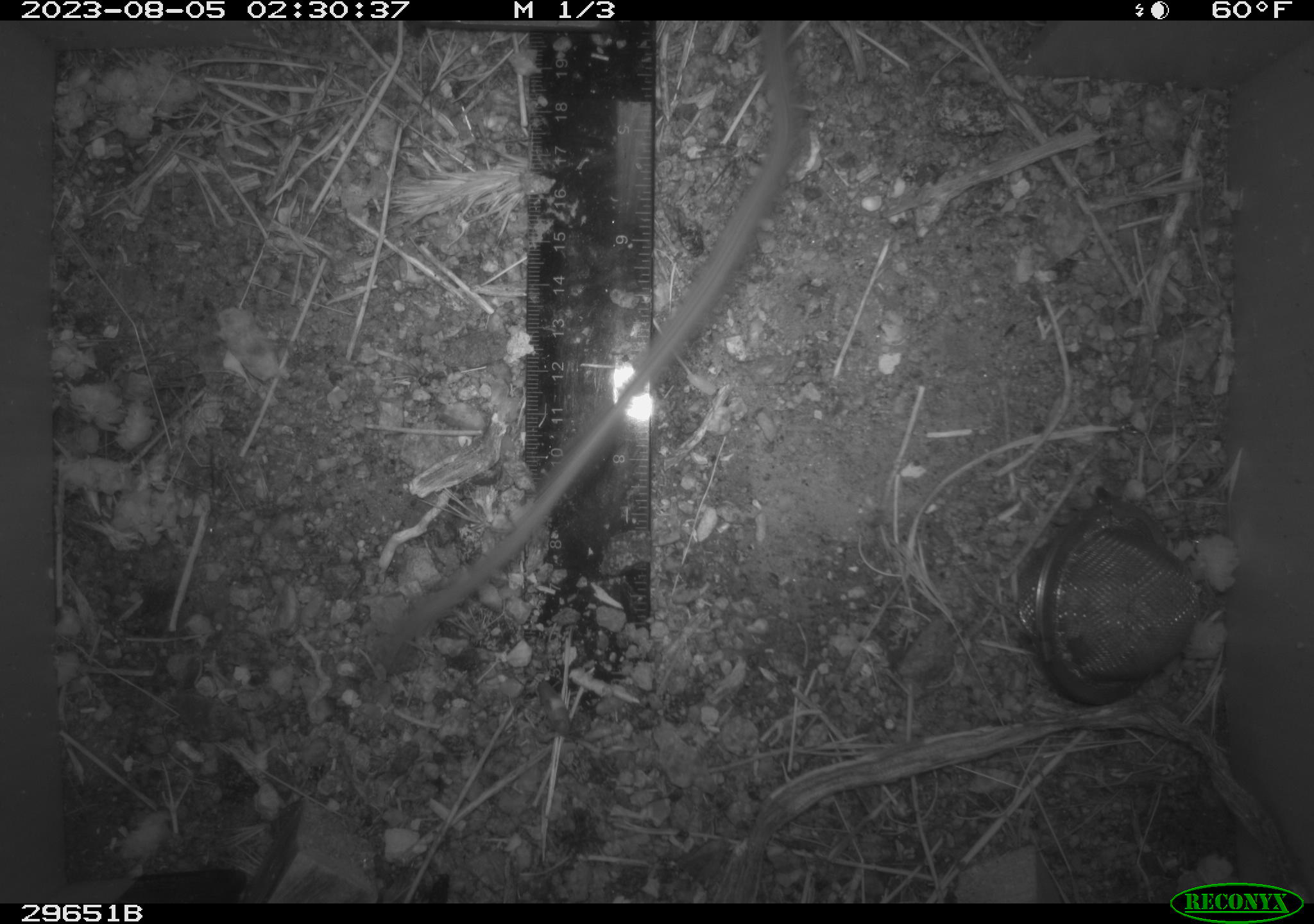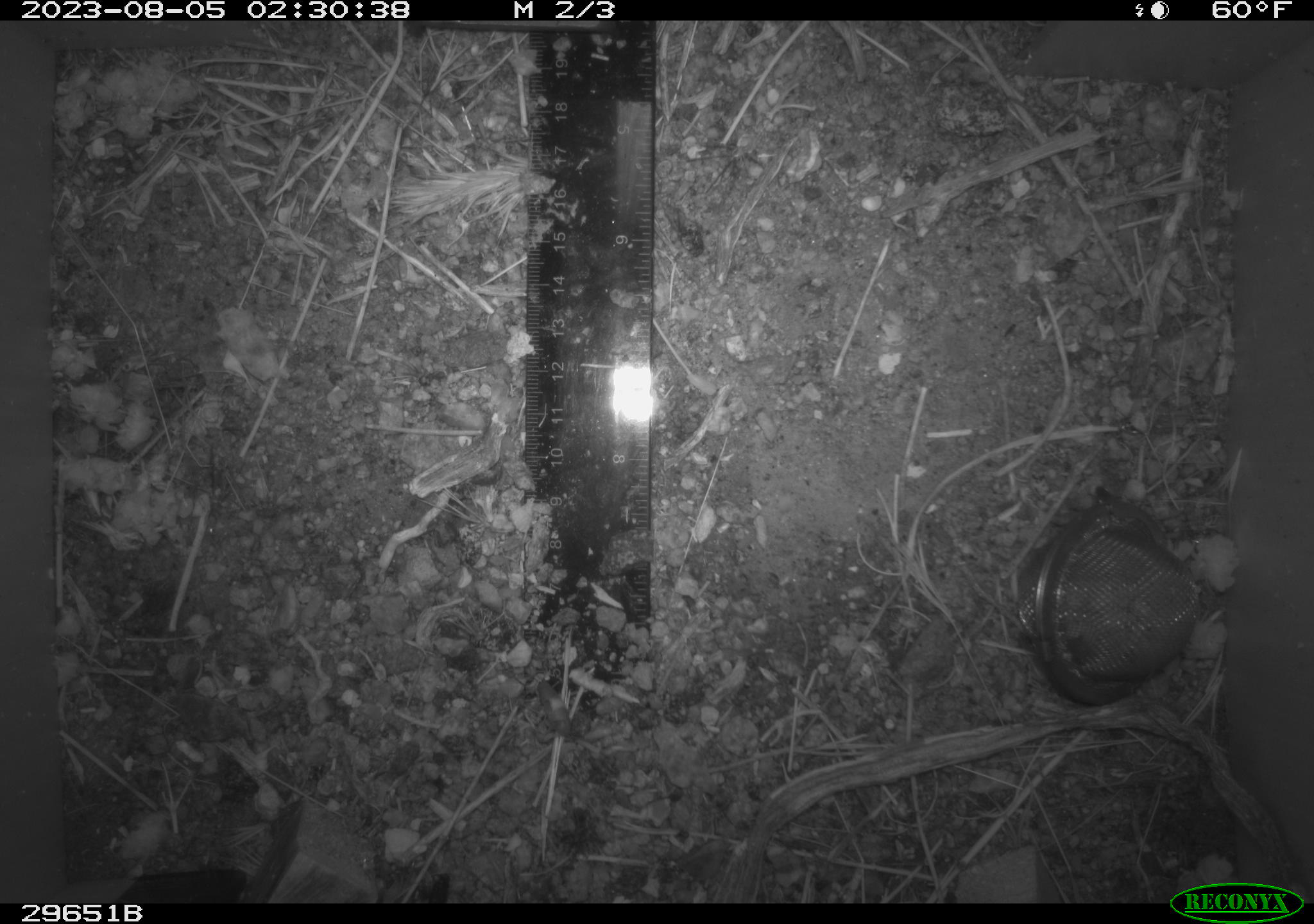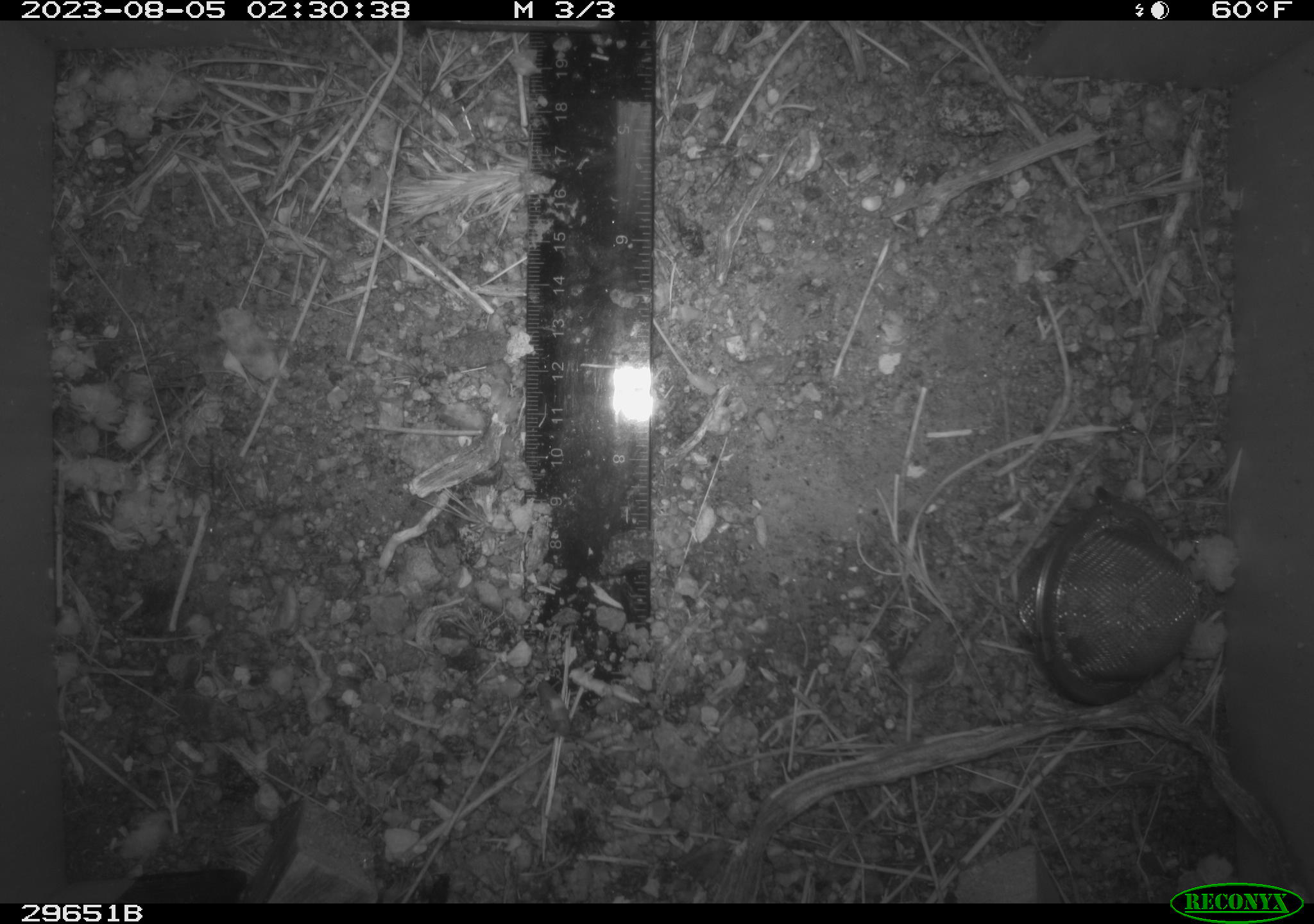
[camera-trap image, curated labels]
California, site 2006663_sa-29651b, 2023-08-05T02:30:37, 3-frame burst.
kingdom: Animalia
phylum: Chordata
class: Mammalia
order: Rodentia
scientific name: Rodentia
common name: rodent